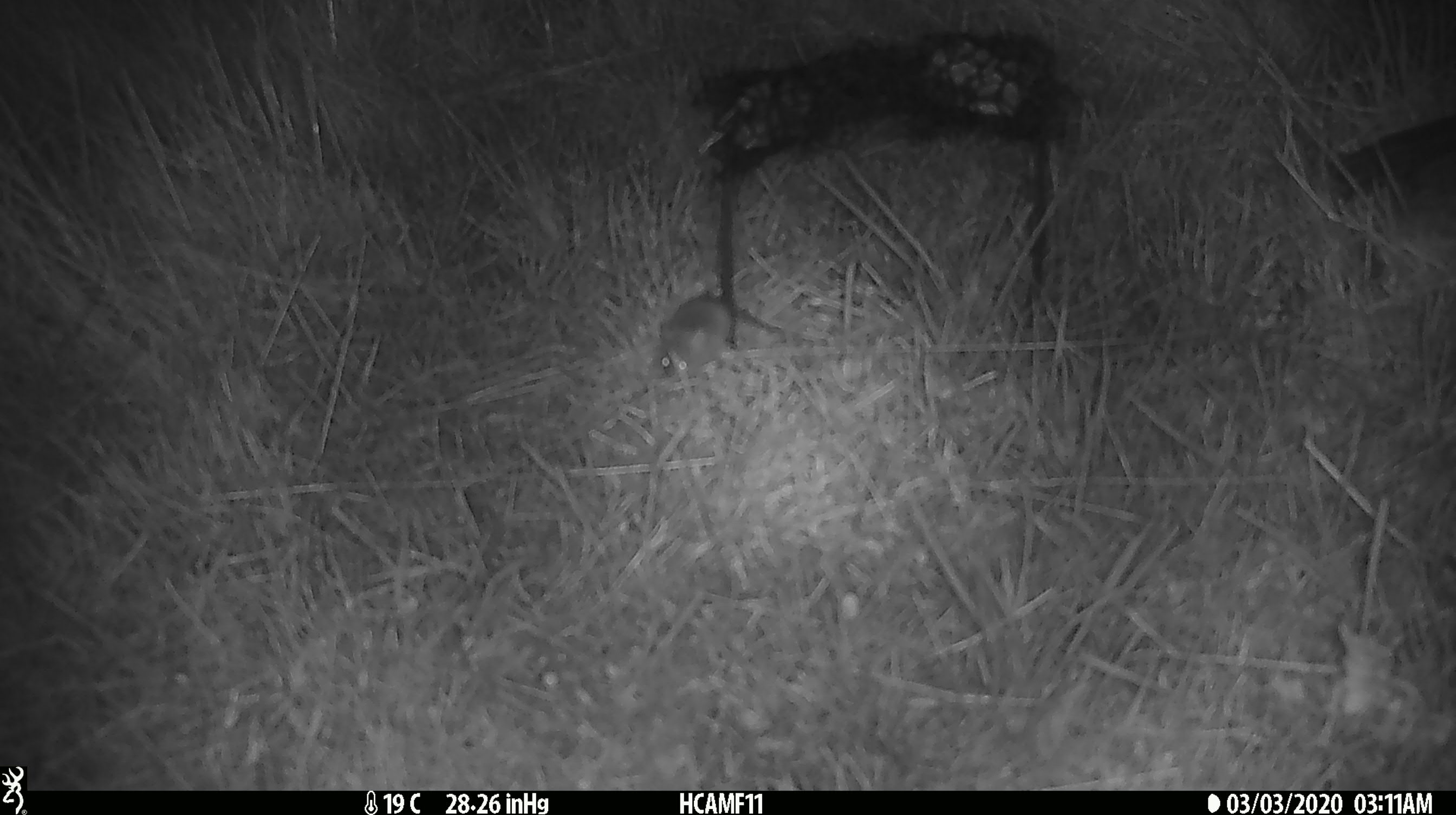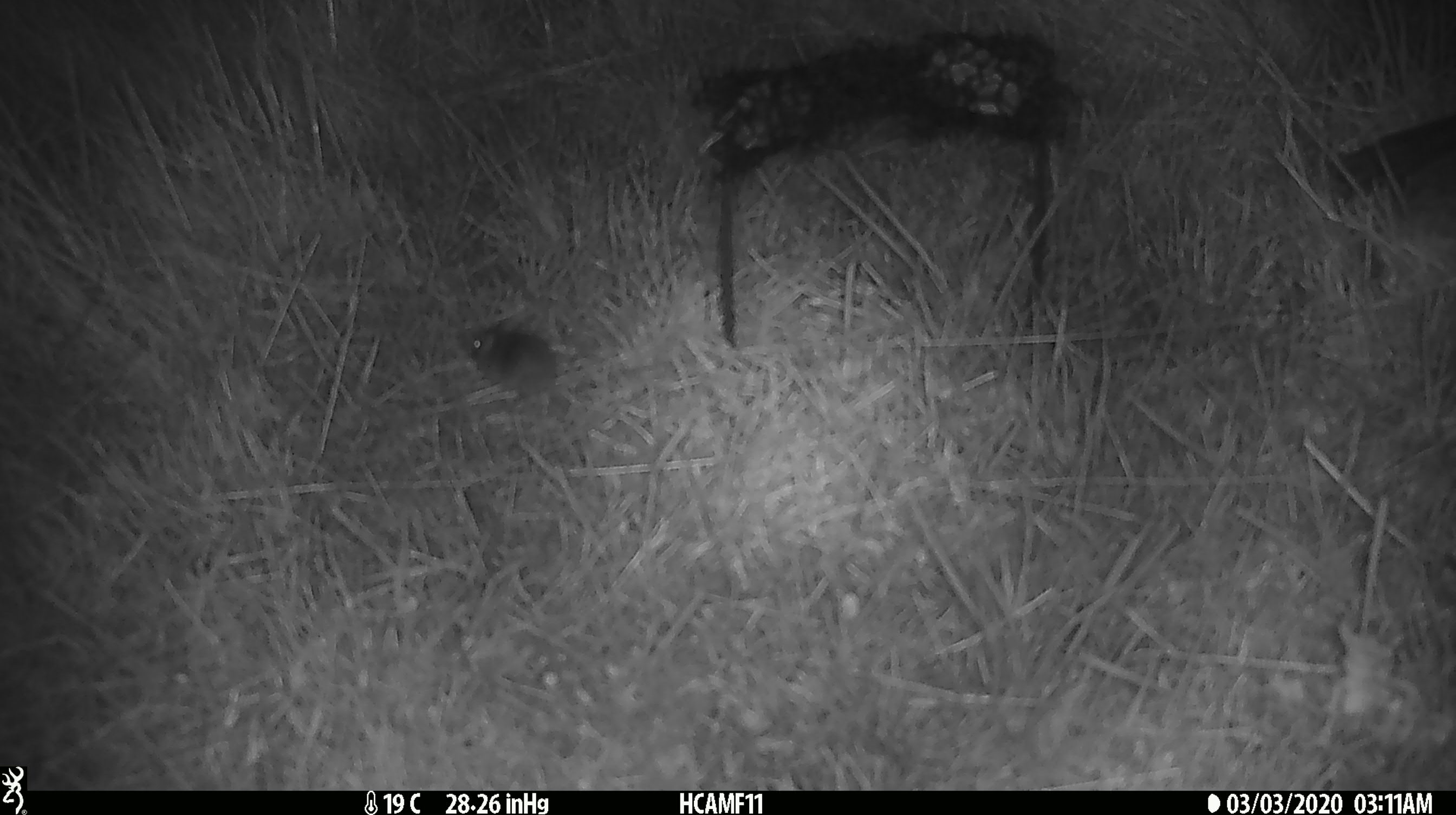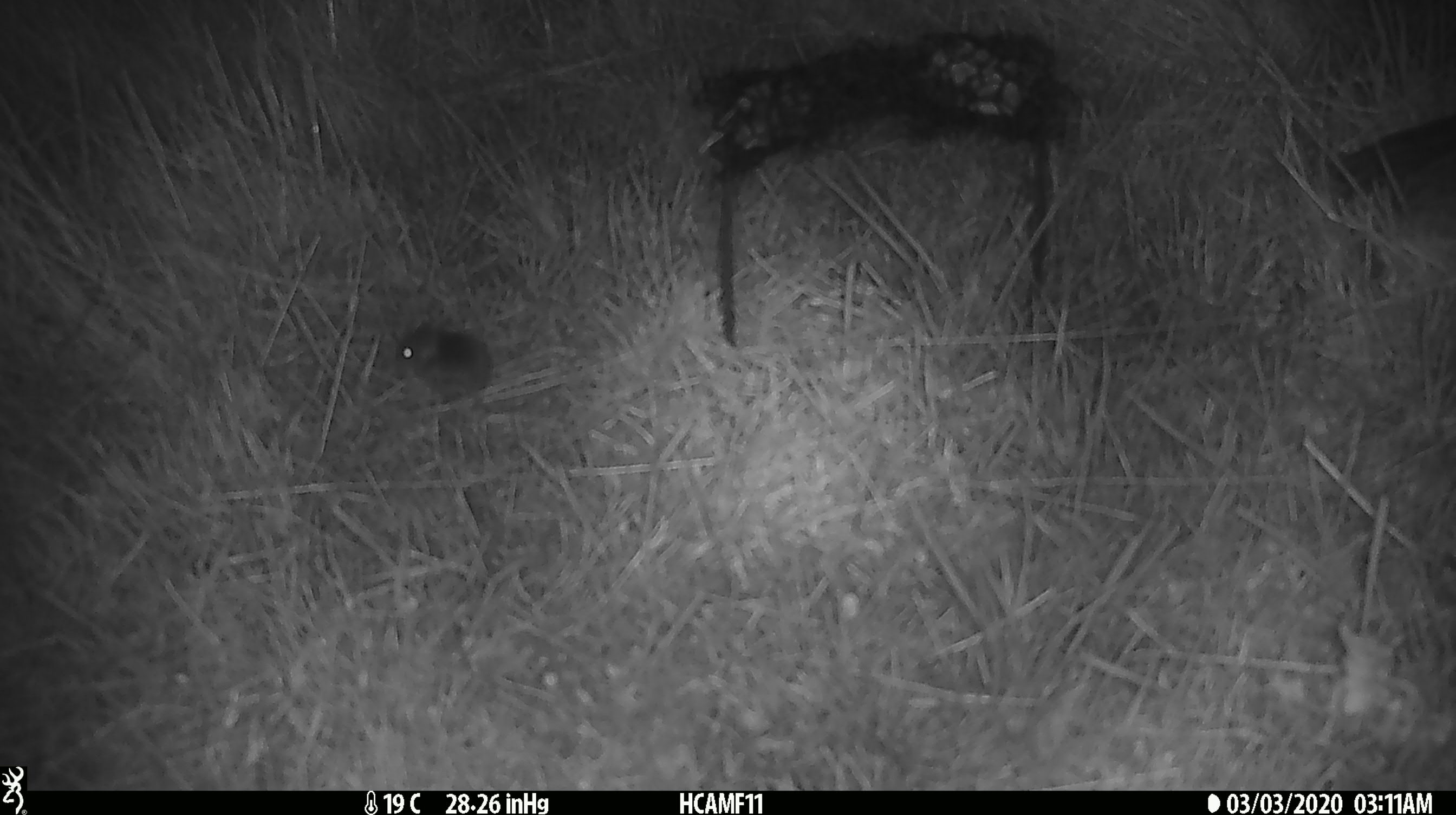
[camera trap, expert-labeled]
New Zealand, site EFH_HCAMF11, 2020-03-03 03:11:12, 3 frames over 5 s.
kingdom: Animalia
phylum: Chordata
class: Mammalia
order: Rodentia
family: Muridae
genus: Mus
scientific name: Mus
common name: mouse